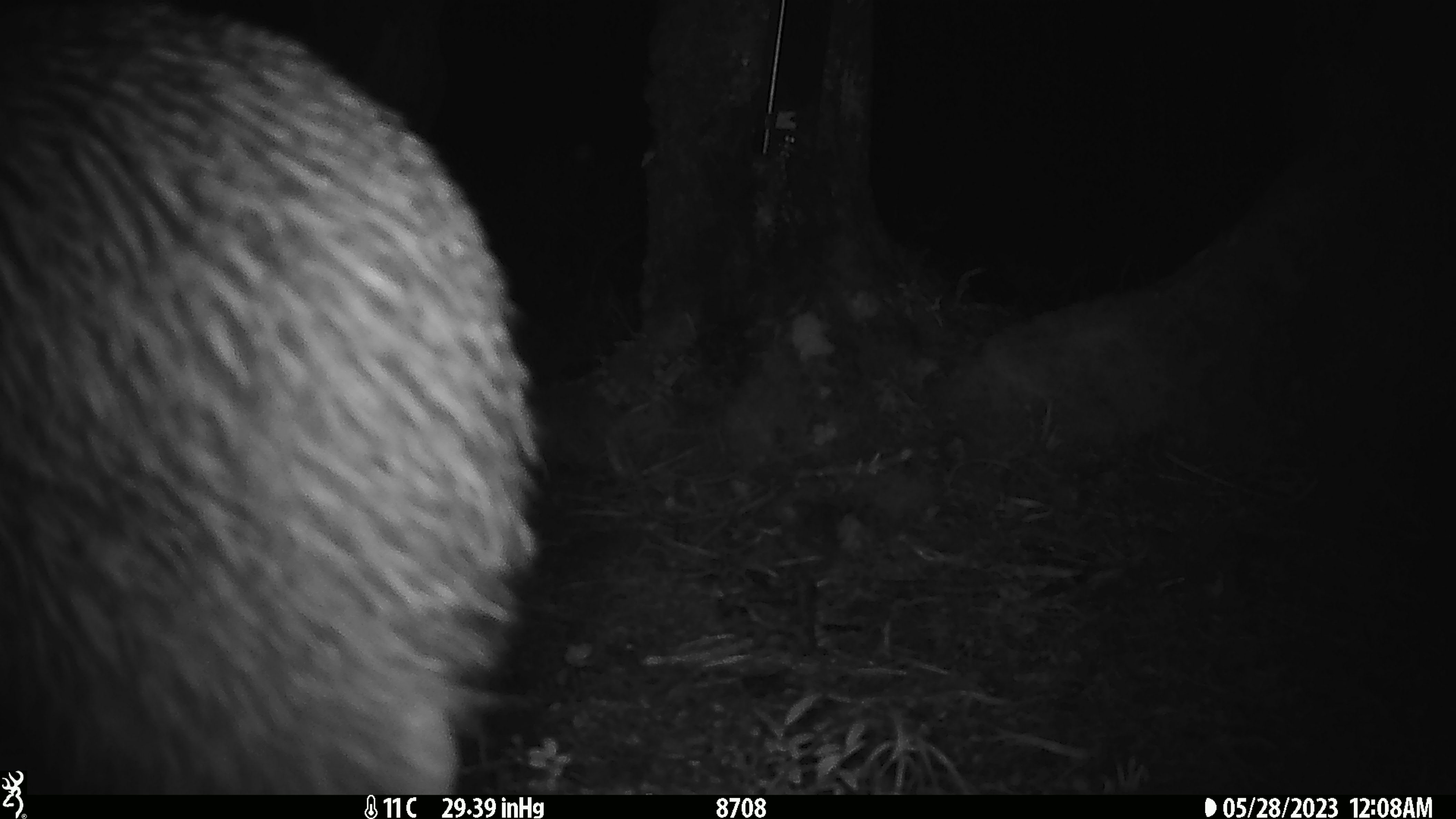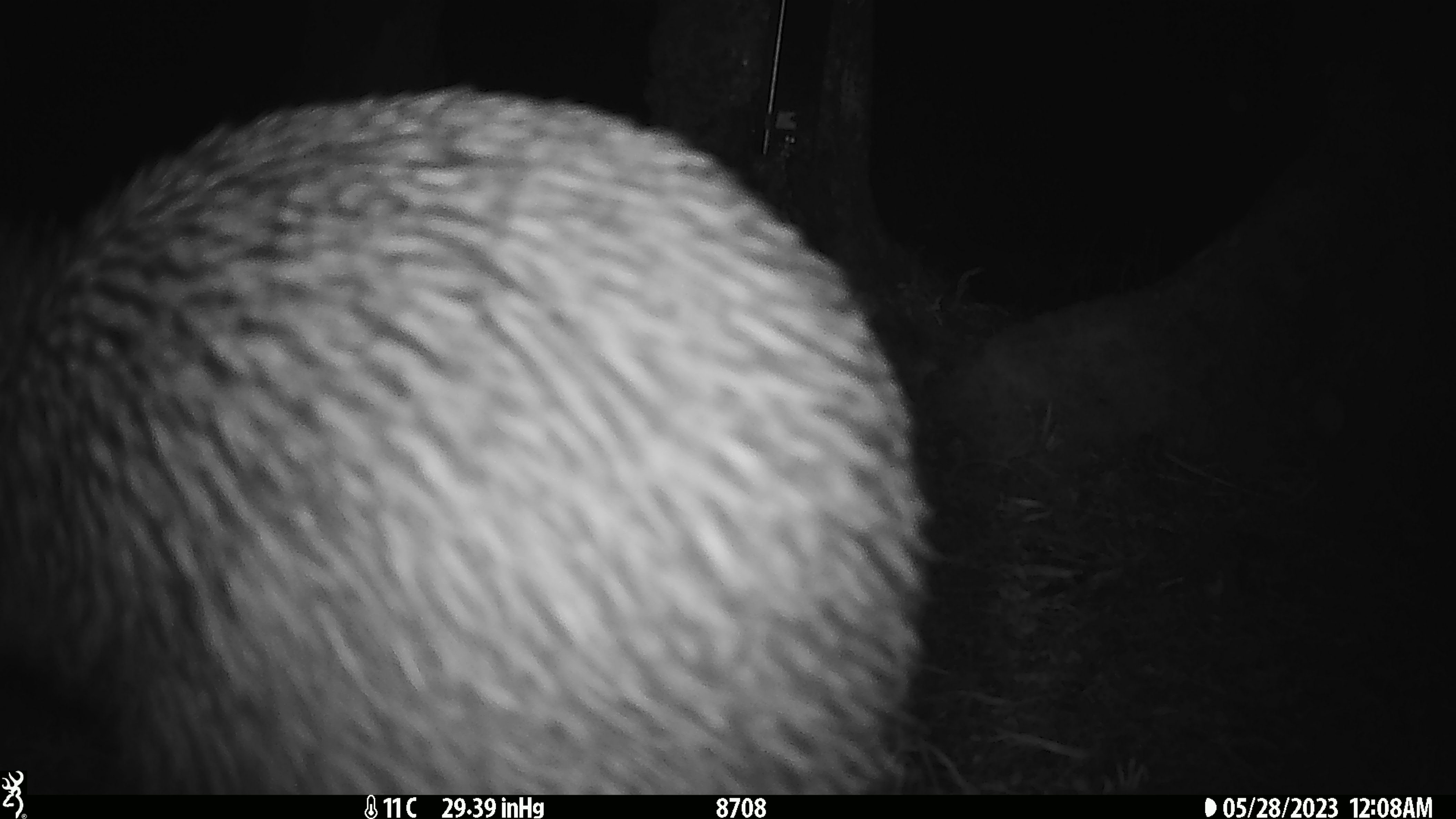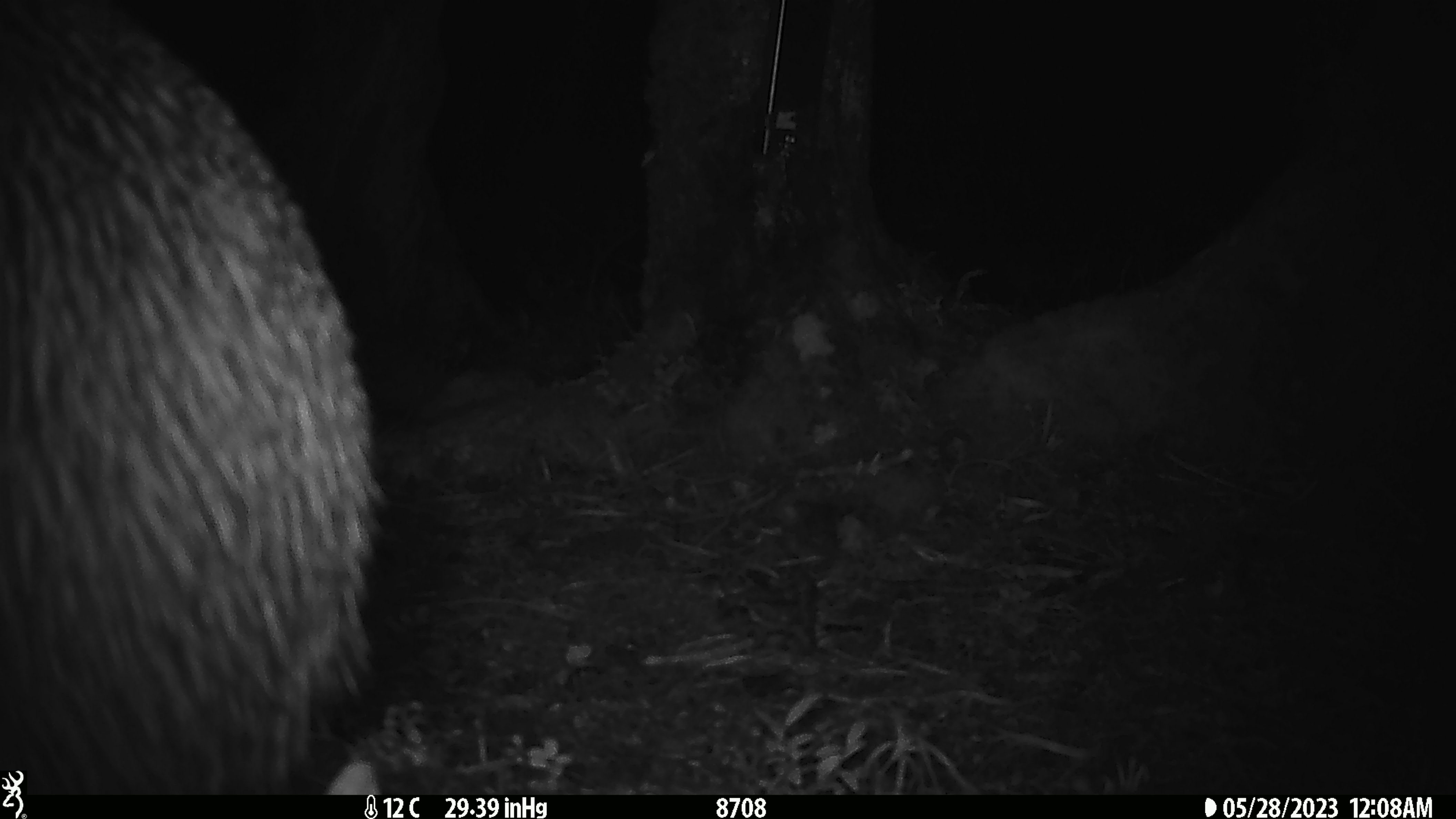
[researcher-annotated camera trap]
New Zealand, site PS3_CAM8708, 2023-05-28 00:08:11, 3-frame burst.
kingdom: Animalia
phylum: Chordata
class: Aves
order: Apterygiformes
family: Apterygidae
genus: Apteryx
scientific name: Apteryx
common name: kiwi